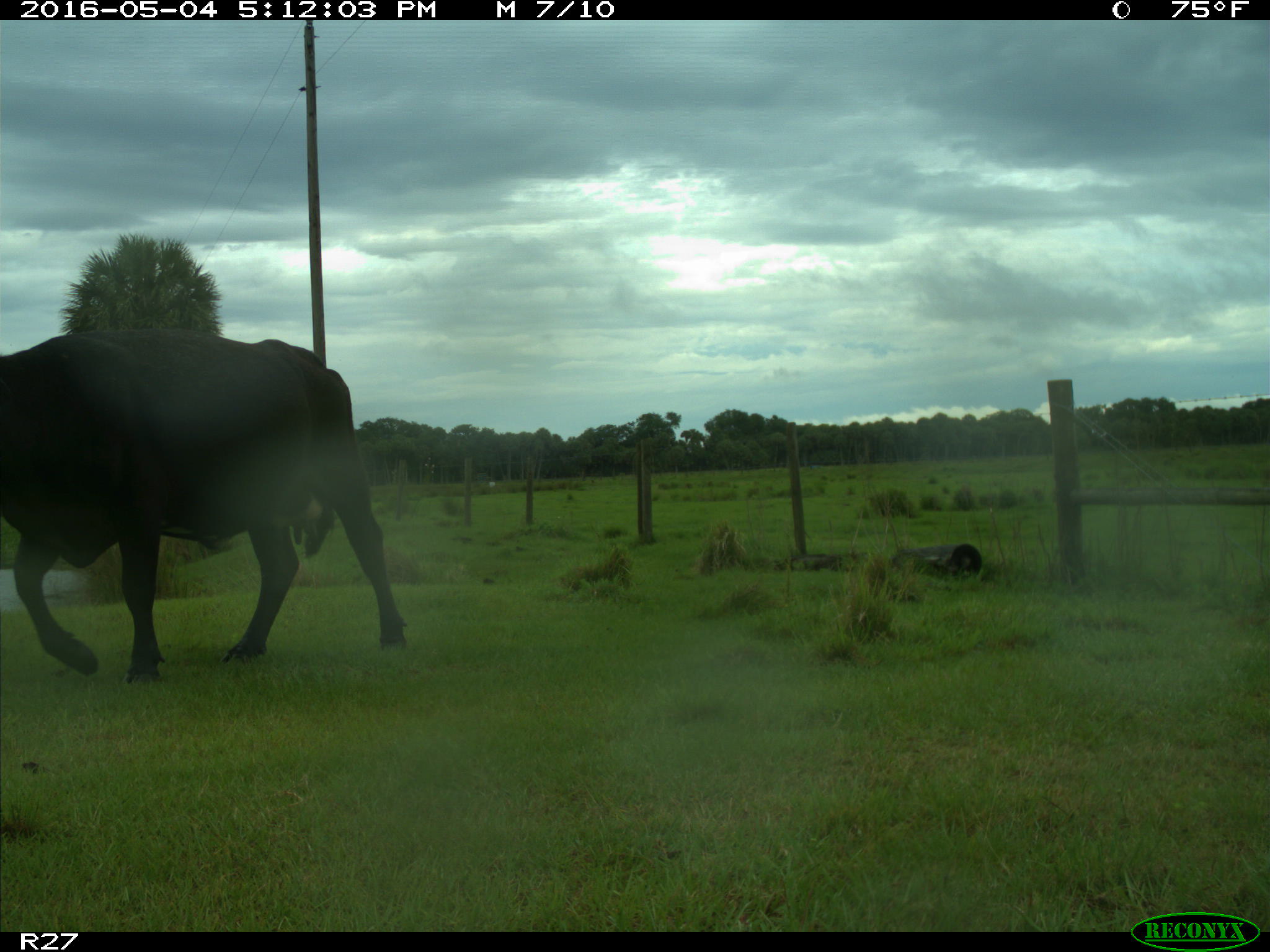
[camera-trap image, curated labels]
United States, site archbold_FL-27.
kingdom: Animalia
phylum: Chordata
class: Mammalia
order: Artiodactyla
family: Bovidae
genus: Bos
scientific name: Bos taurus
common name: domestic cow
Bos taurus (domestic cow).